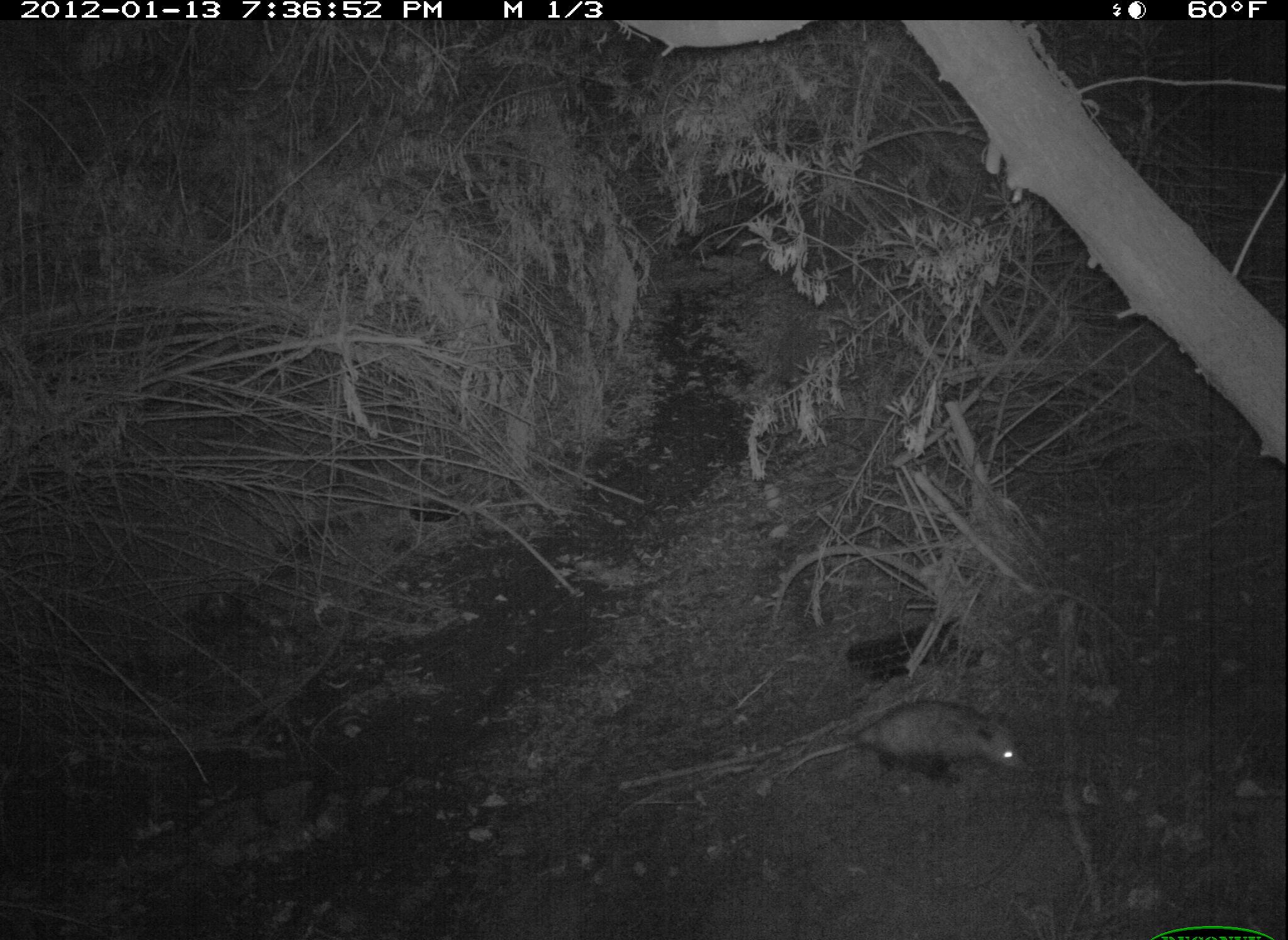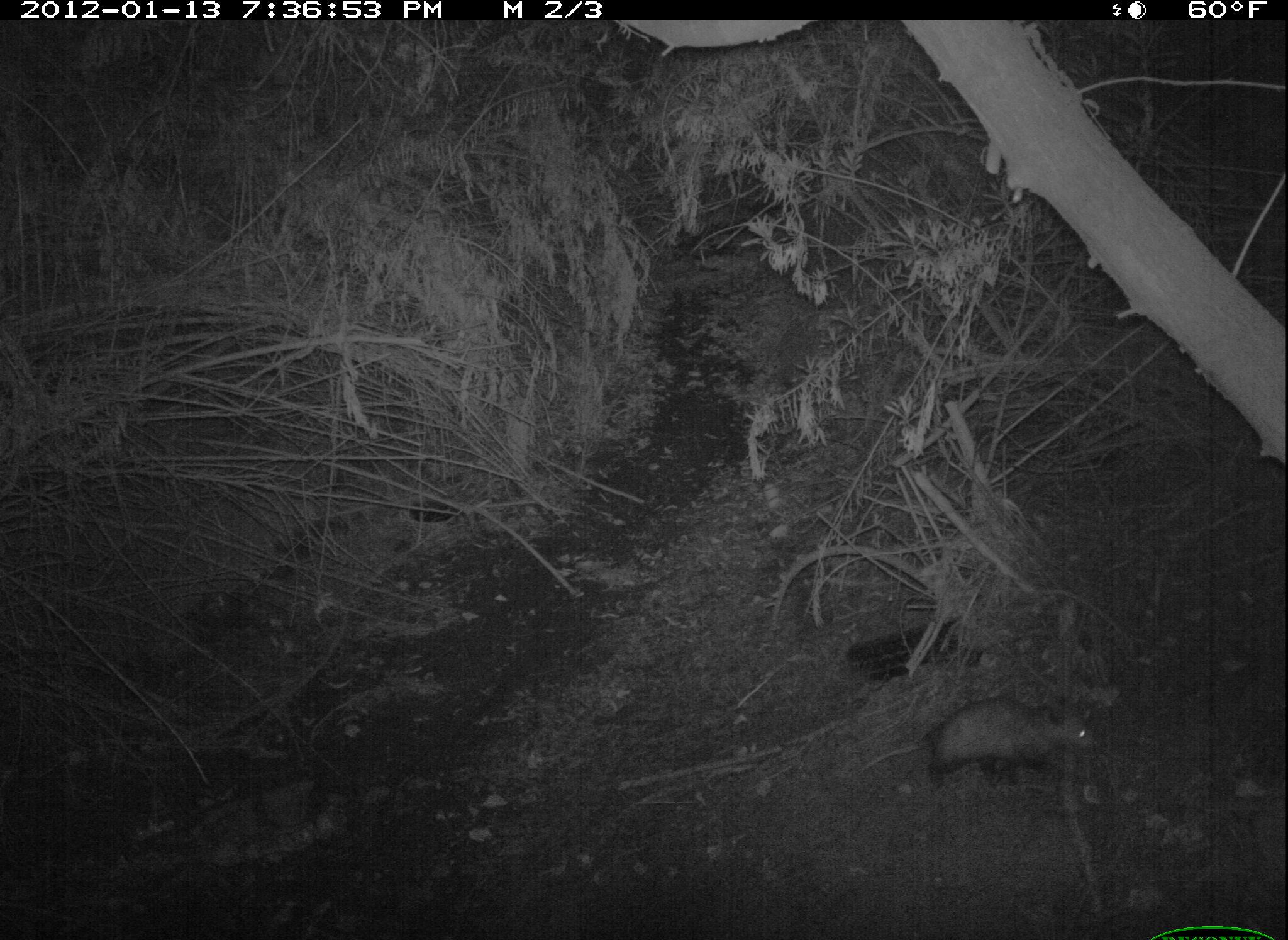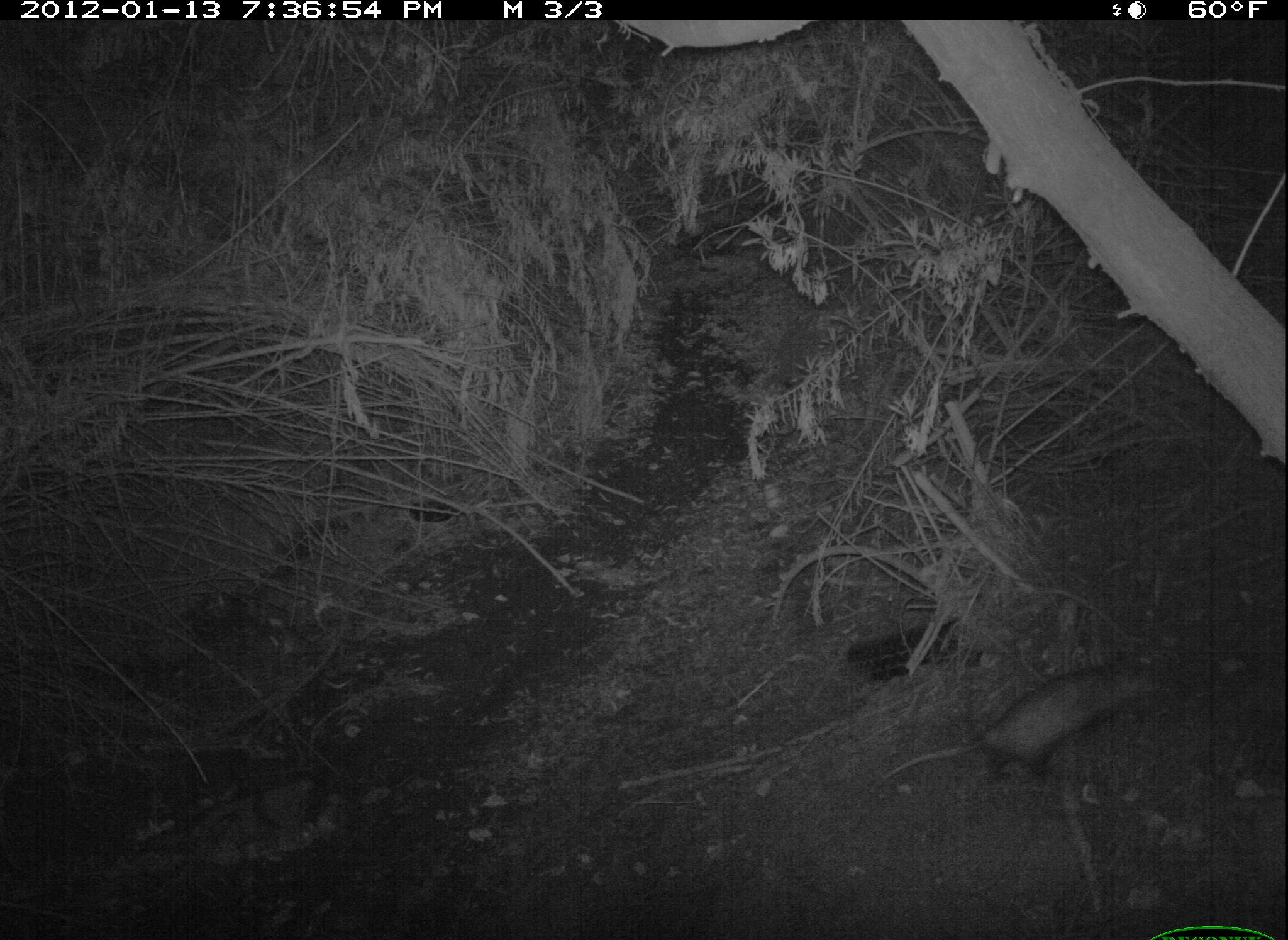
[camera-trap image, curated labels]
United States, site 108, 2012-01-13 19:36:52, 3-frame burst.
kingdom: Animalia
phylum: Chordata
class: Mammalia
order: Didelphimorphia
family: Didelphidae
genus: Didelphis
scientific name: Didelphis virginiana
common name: virginia opossum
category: opossum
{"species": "opossum (virginia opossum) (Didelphis virginiana)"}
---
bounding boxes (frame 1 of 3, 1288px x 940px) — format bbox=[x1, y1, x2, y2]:
opossum: bbox=[763, 697, 1029, 809]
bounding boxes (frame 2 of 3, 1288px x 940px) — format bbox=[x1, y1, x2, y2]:
opossum: bbox=[852, 675, 1113, 817]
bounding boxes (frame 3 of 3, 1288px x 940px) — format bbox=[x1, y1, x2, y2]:
opossum: bbox=[871, 643, 1190, 807]